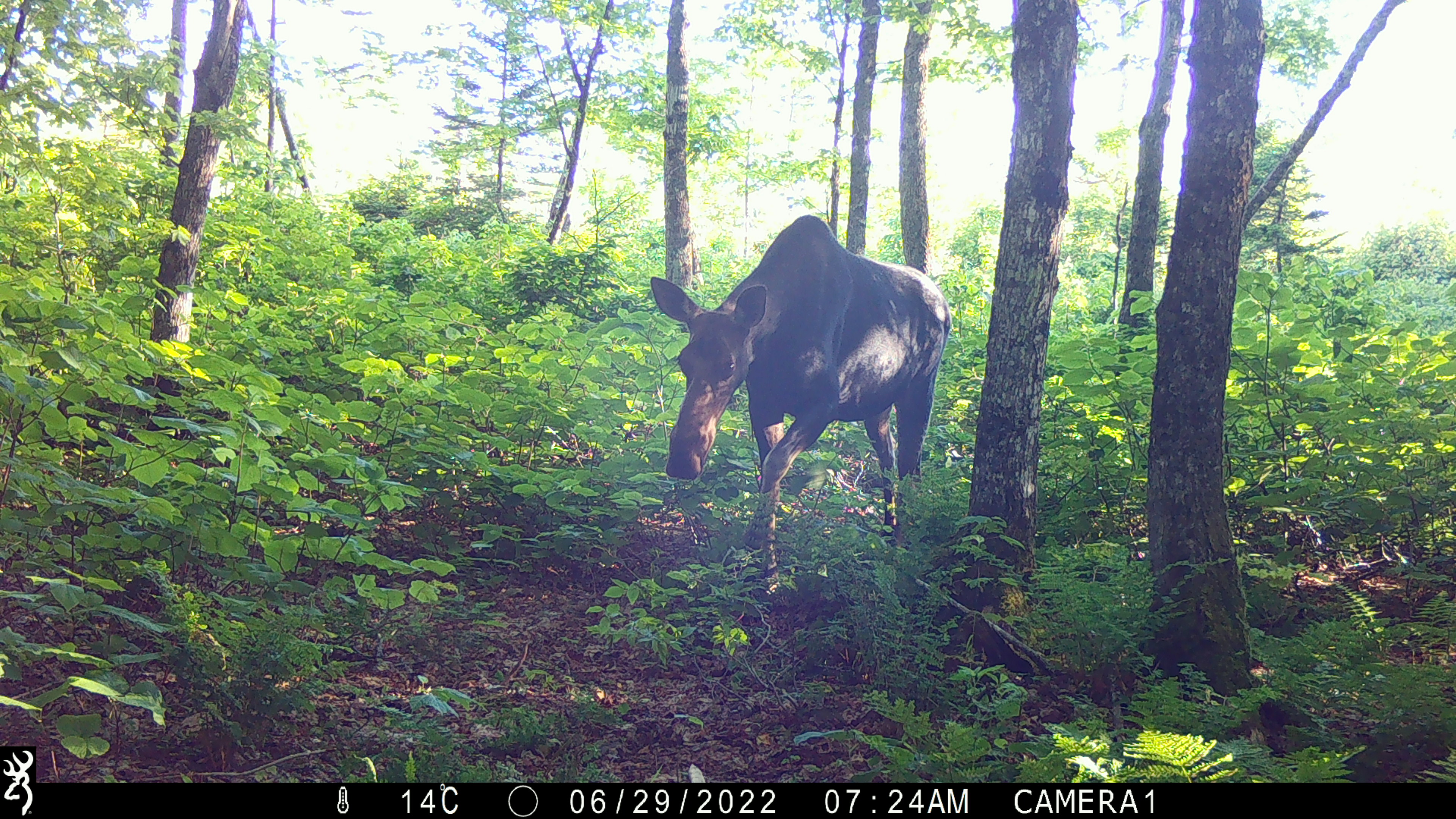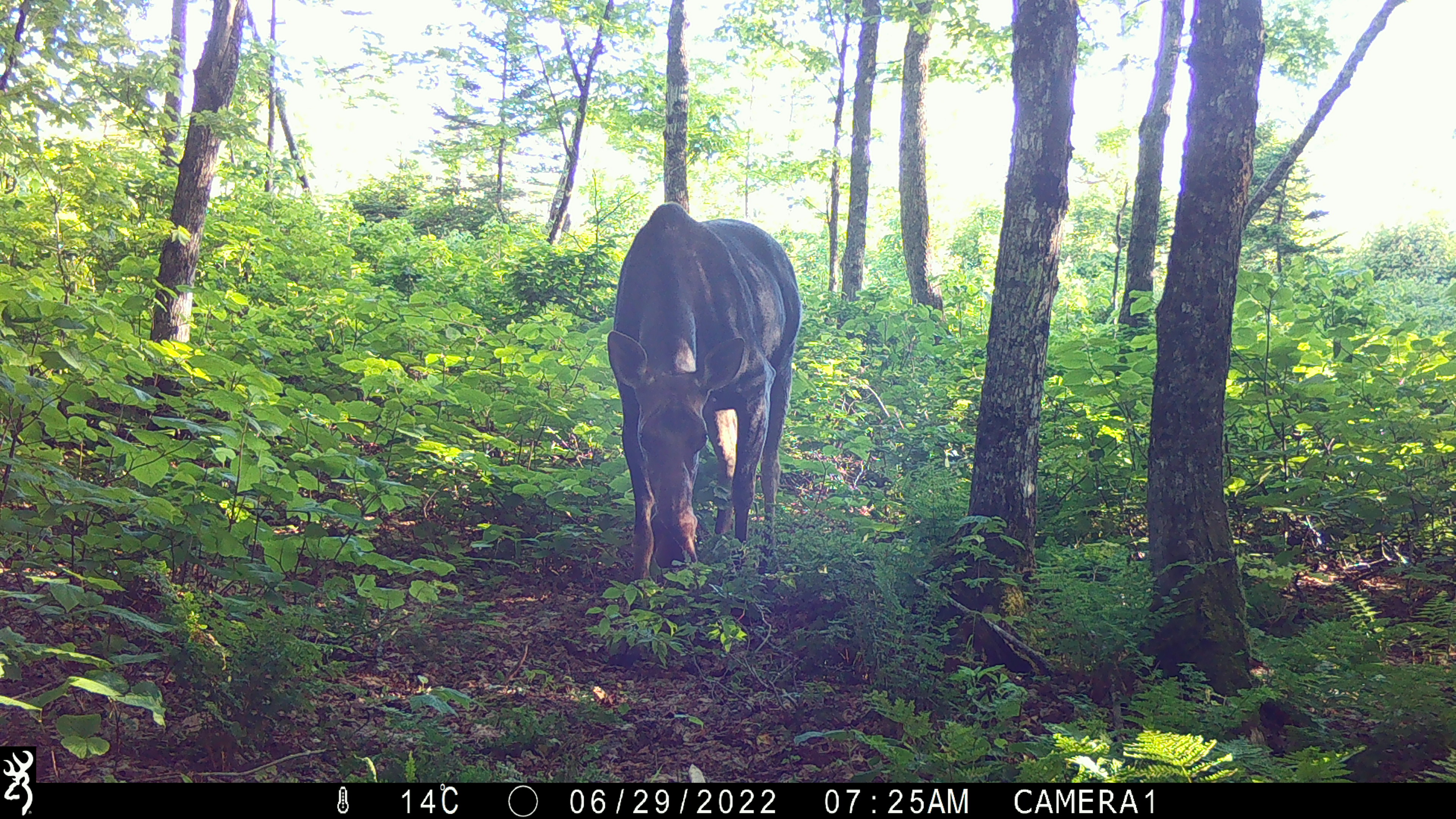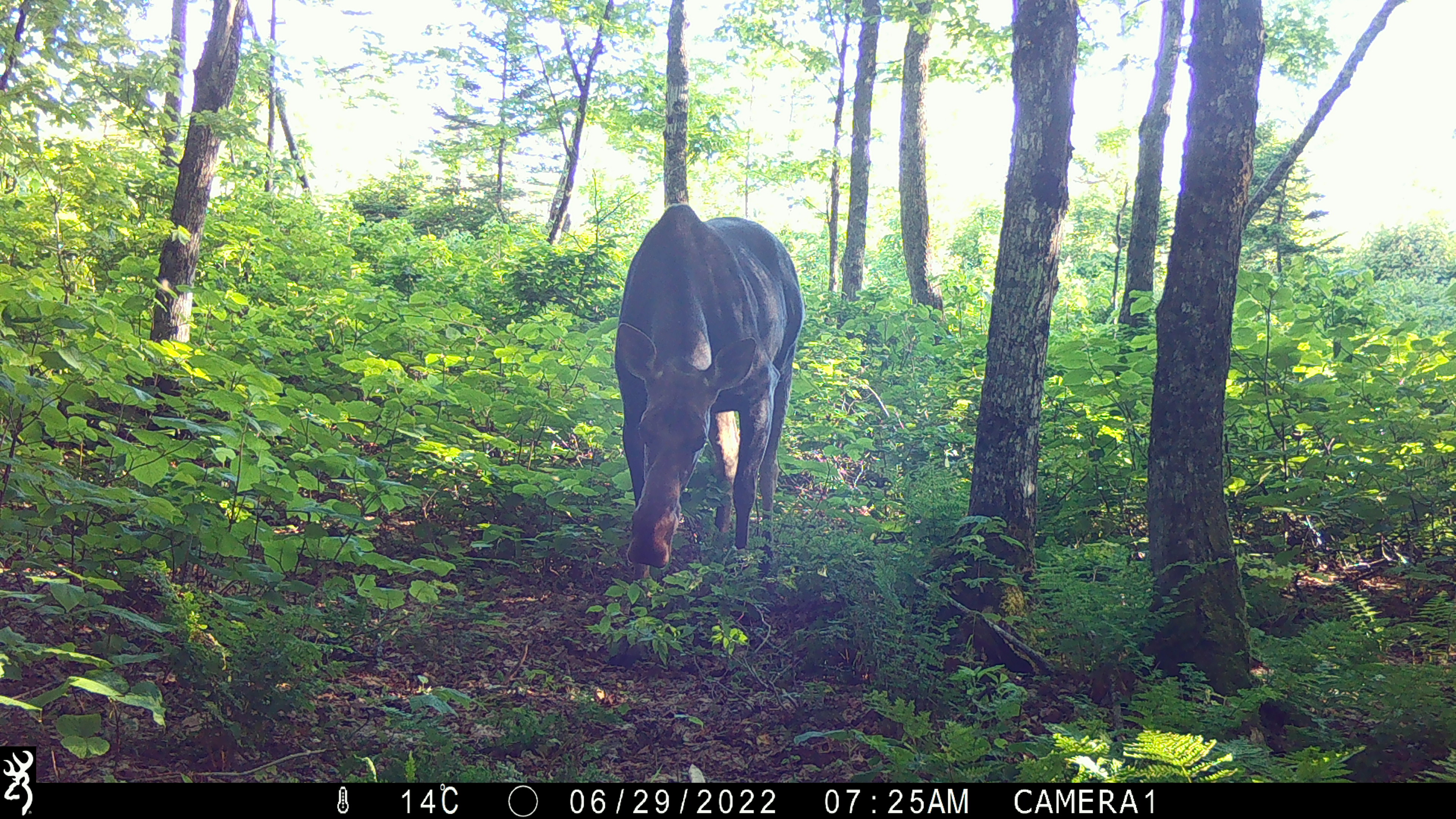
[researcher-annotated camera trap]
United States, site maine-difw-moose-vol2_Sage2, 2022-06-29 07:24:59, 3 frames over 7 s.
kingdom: Animalia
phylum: Chordata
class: Mammalia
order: Artiodactyla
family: Cervidae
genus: Alces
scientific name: Alces alces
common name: moose